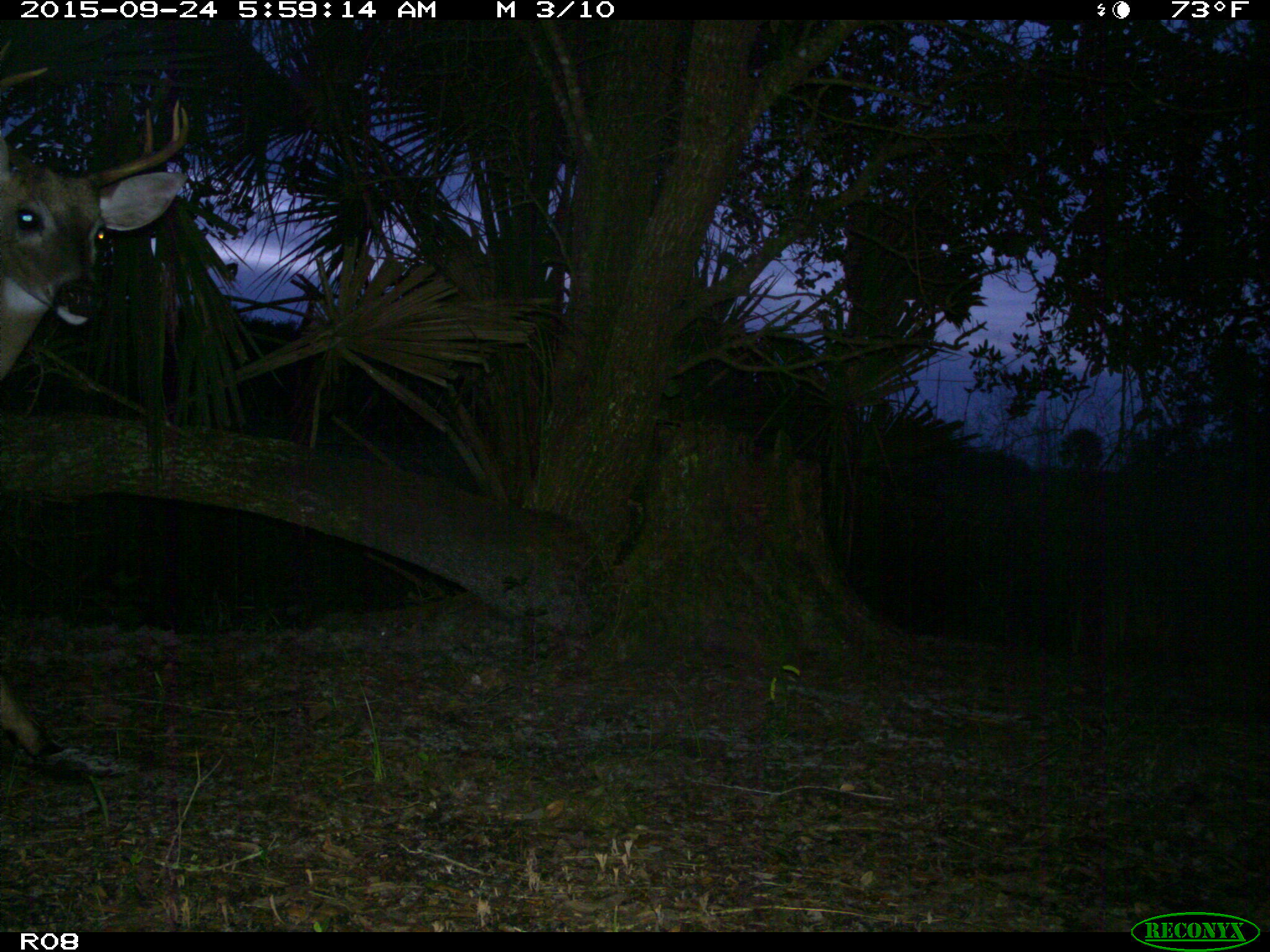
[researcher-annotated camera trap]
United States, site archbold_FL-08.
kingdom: Animalia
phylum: Chordata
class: Mammalia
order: Artiodactyla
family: Cervidae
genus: Odocoileus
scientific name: Odocoileus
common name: deer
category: unidentified deer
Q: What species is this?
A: Unidentified deer (deer) (Odocoileus).